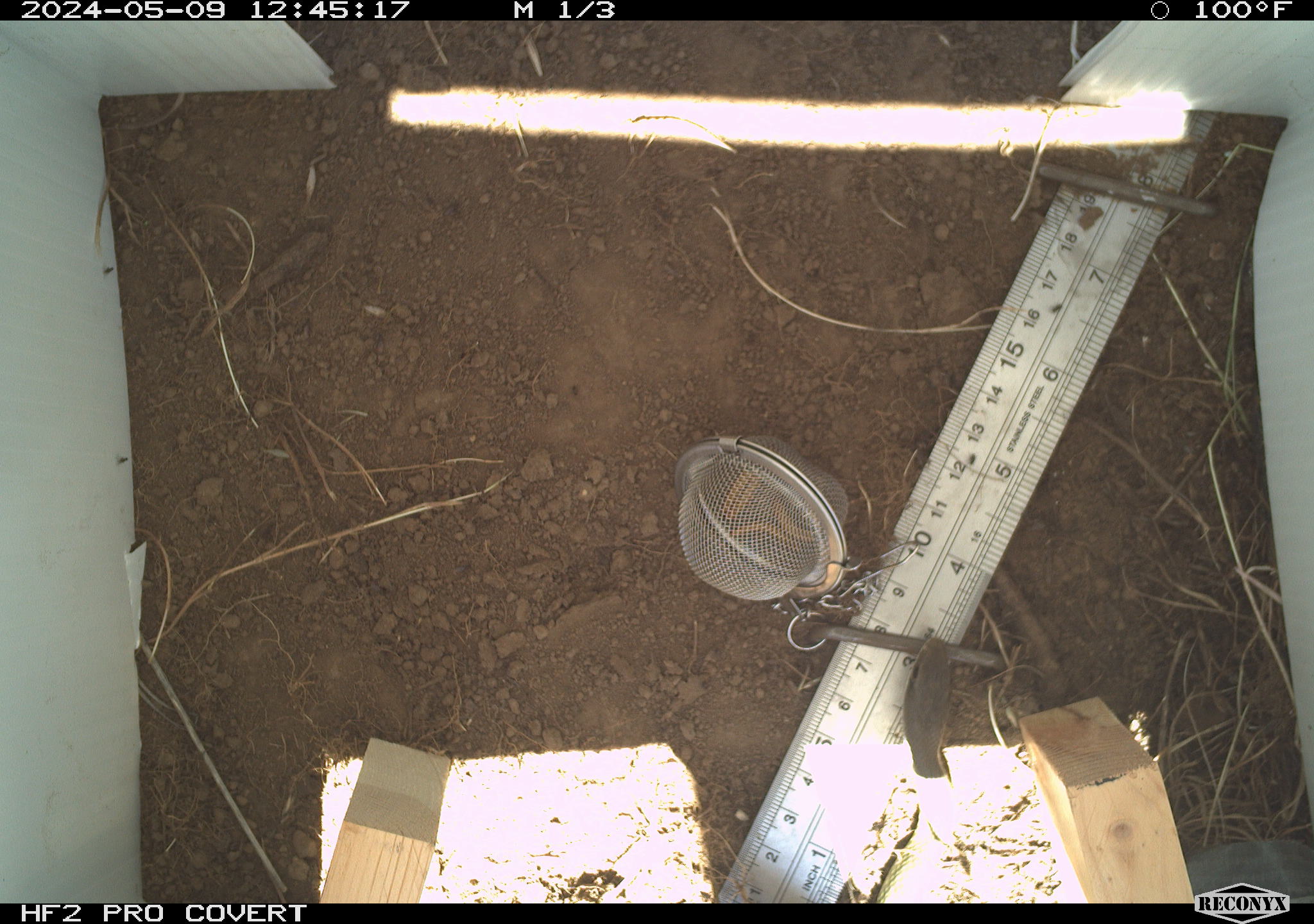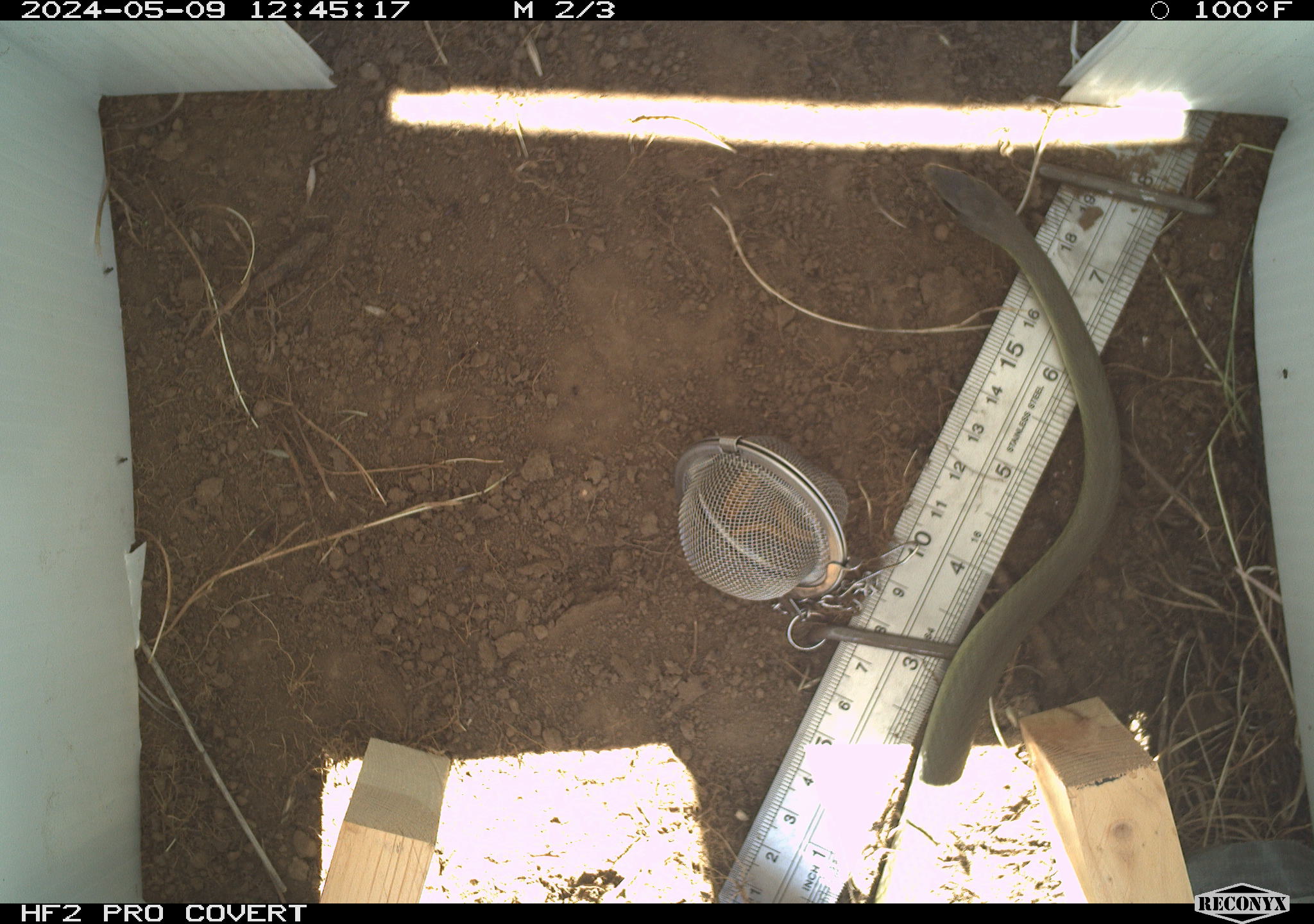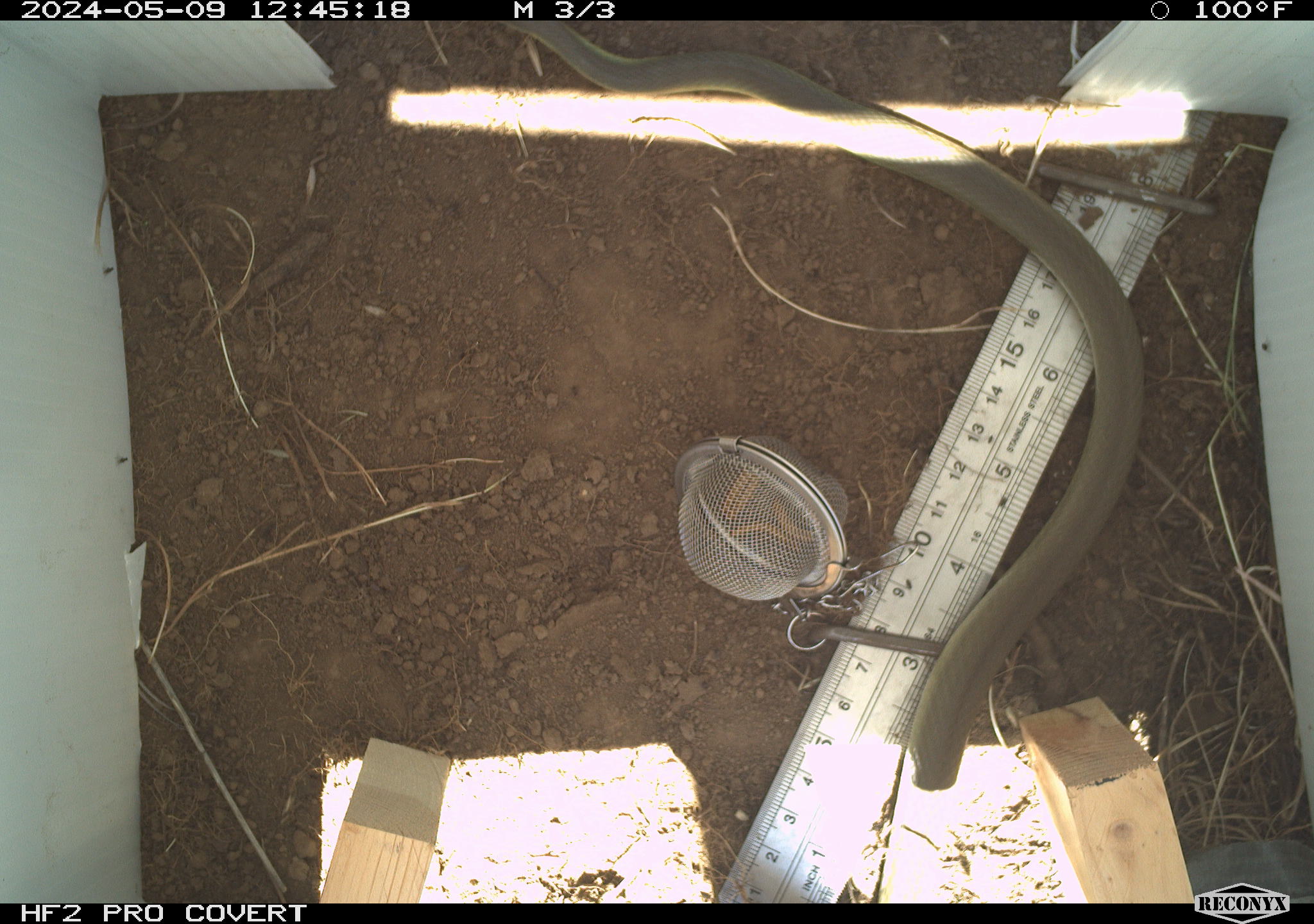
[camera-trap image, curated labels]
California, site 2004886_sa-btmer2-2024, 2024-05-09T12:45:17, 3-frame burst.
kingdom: Animalia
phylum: Chordata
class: Reptilia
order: Squamata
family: Colubridae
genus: Coluber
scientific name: Coluber constrictor mormon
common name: western yellow-bellied racer